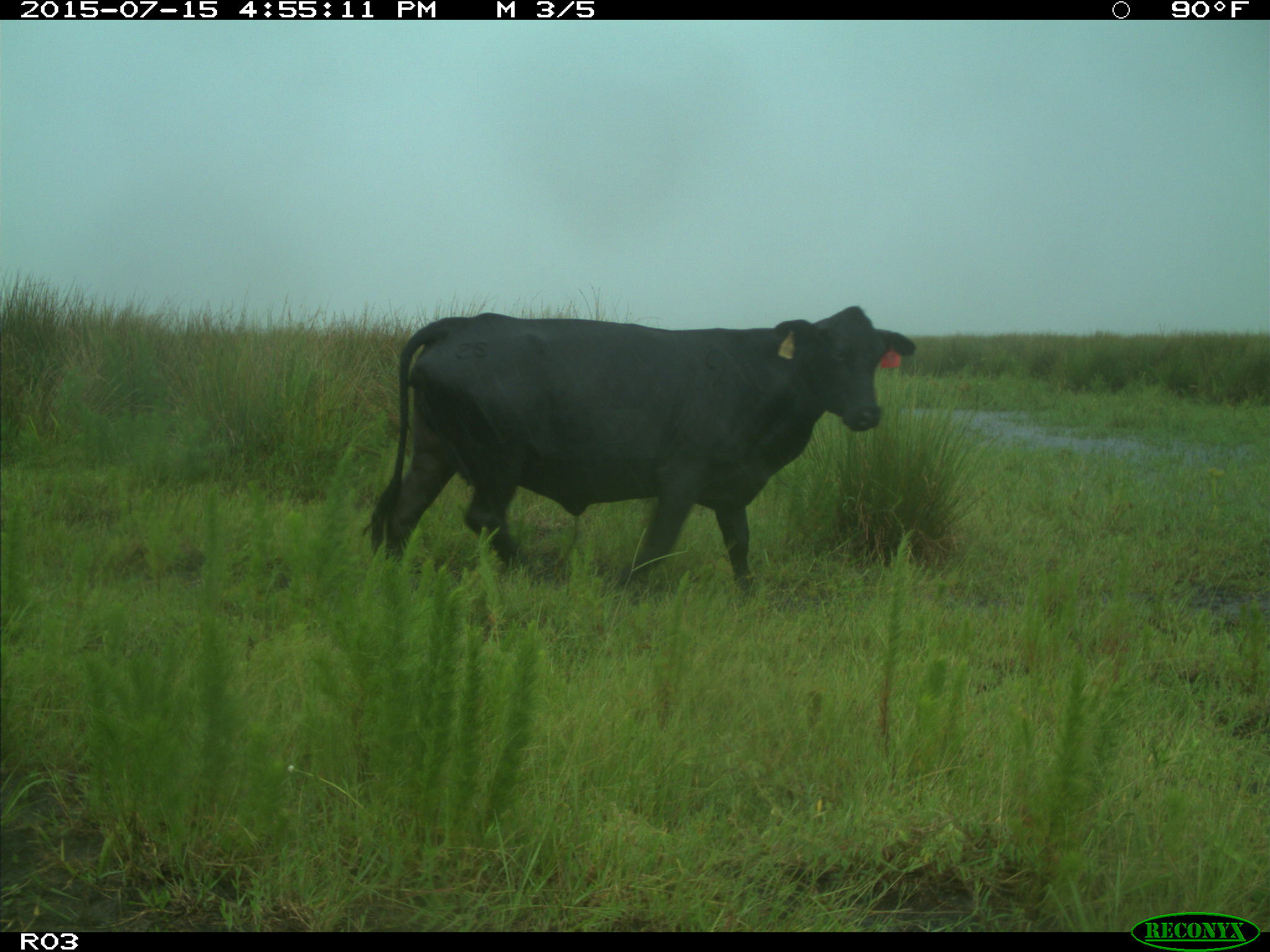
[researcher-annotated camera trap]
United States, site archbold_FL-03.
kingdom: Animalia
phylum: Chordata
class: Mammalia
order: Artiodactyla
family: Bovidae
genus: Bos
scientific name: Bos taurus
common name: domestic cow